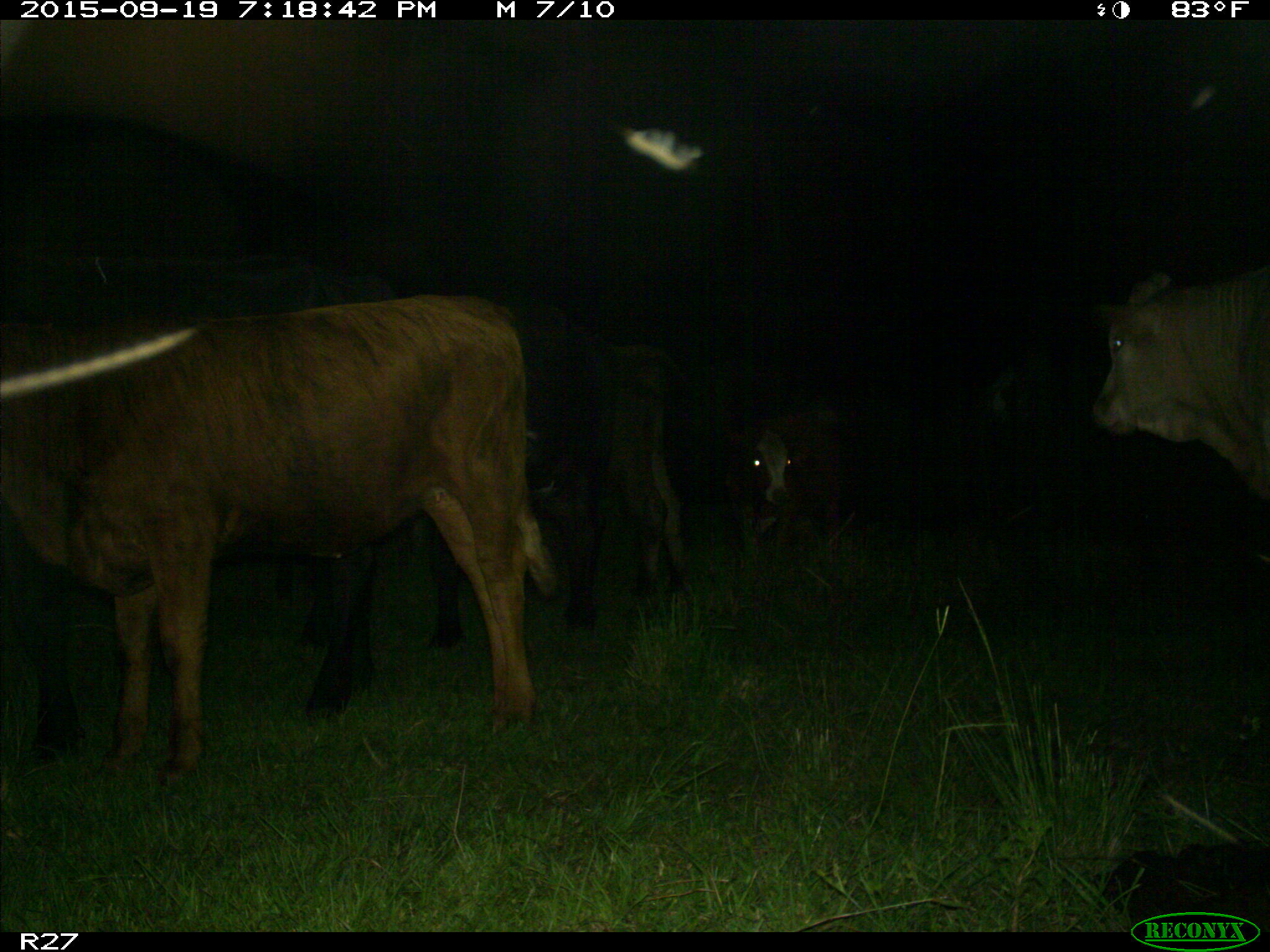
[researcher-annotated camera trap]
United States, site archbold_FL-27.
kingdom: Animalia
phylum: Chordata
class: Mammalia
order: Artiodactyla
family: Bovidae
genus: Bos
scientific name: Bos taurus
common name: domestic cow